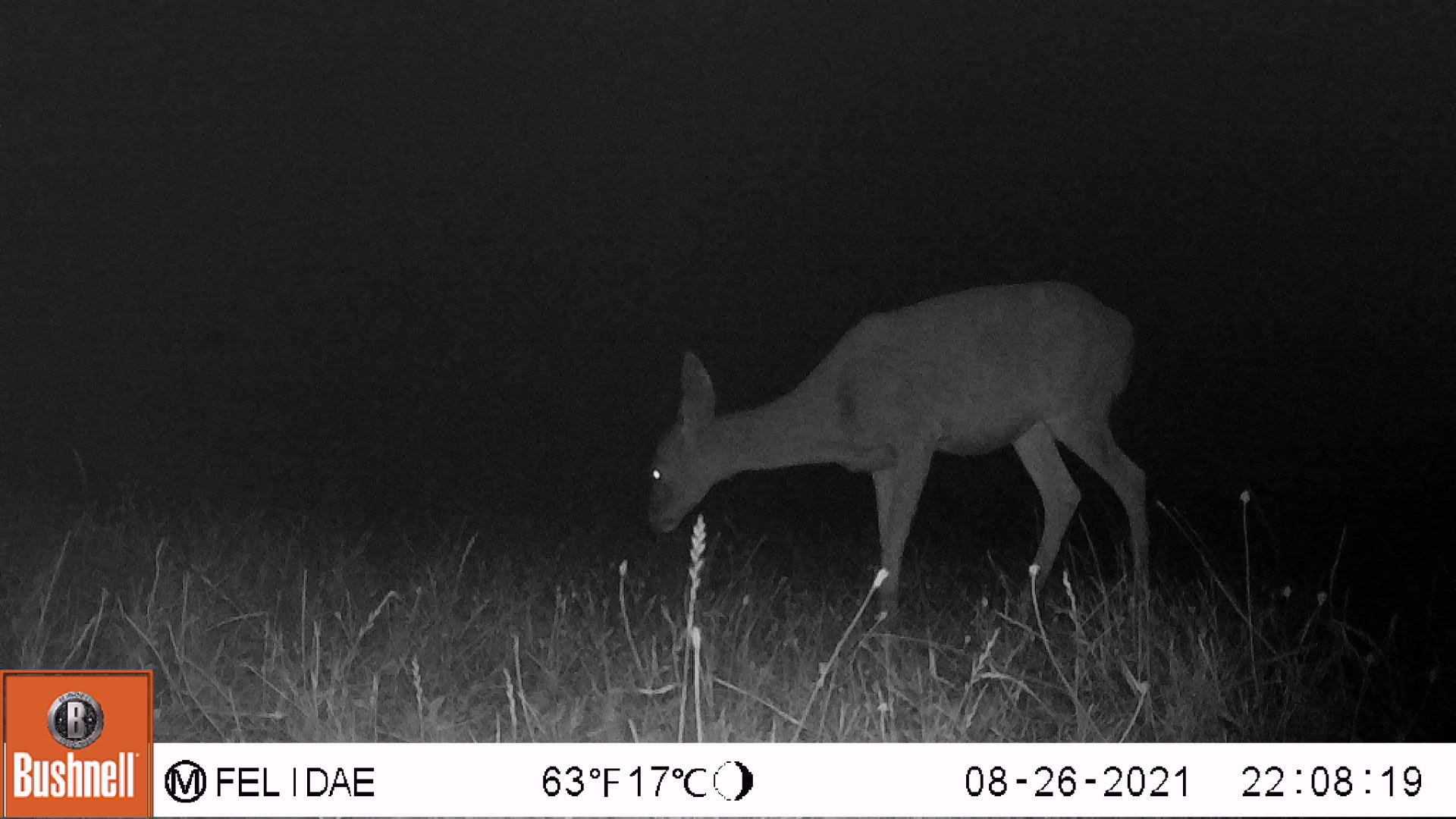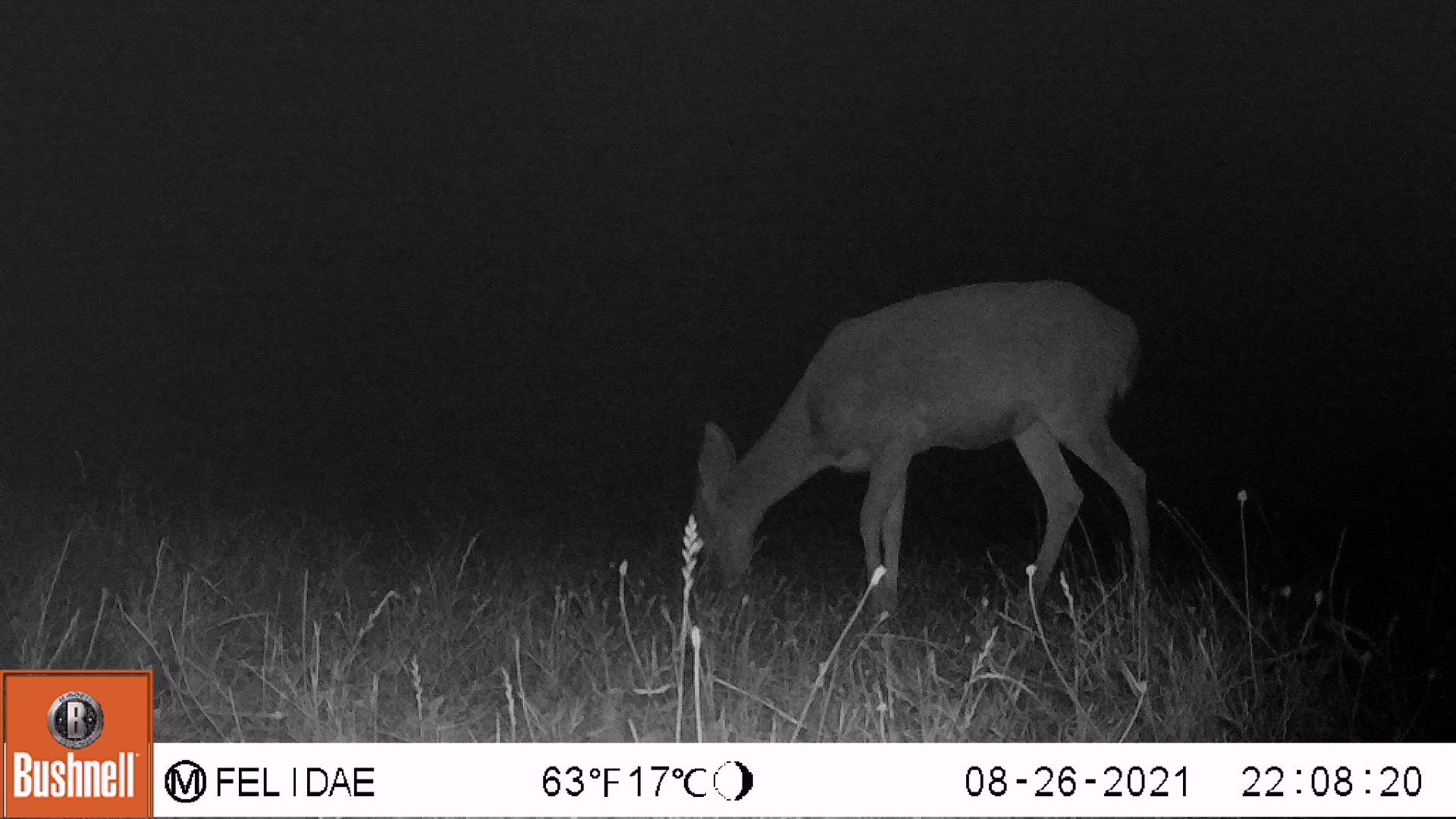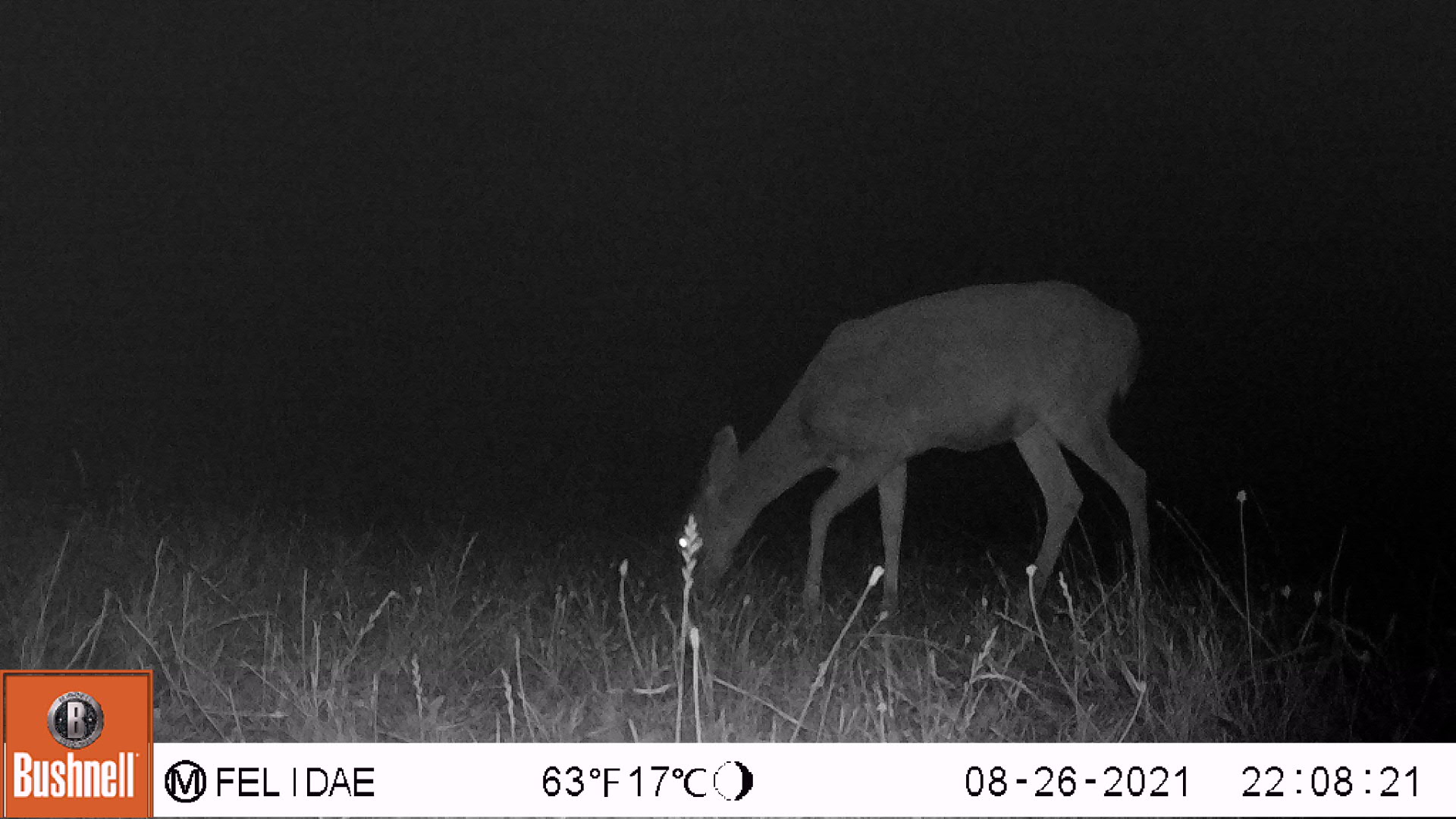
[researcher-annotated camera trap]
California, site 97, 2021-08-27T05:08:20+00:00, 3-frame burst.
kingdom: Animalia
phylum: Chordata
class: Mammalia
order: Artiodactyla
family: Cervidae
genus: Odocoileus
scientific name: Odocoileus hemionus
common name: mule deer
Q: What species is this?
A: Mule deer (Odocoileus hemionus).